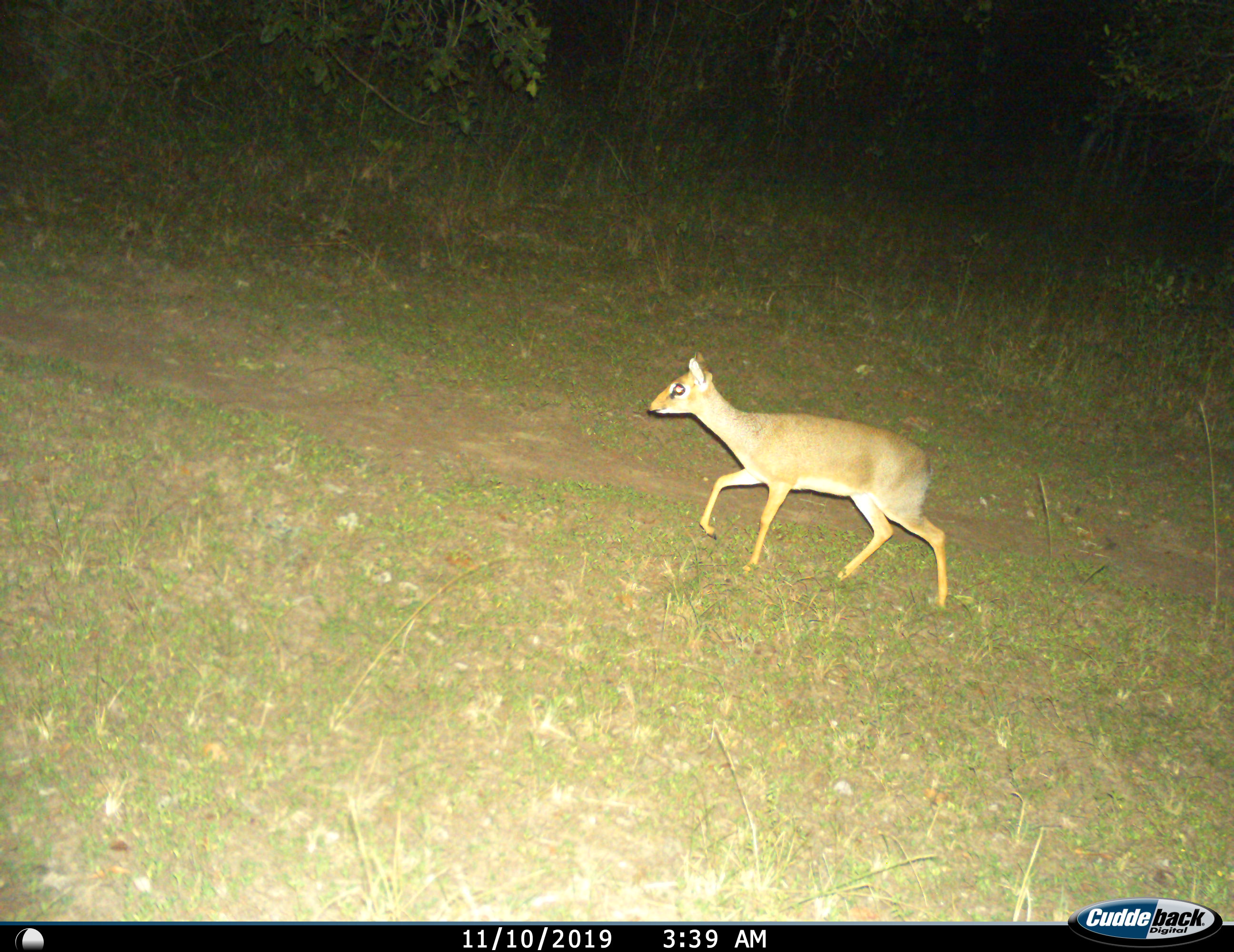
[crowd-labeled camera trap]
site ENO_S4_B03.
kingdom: Animalia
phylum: Chordata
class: Mammalia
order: Artiodactyla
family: Bovidae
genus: Madoqua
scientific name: Madoqua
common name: dik-dik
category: dikdik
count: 1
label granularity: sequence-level